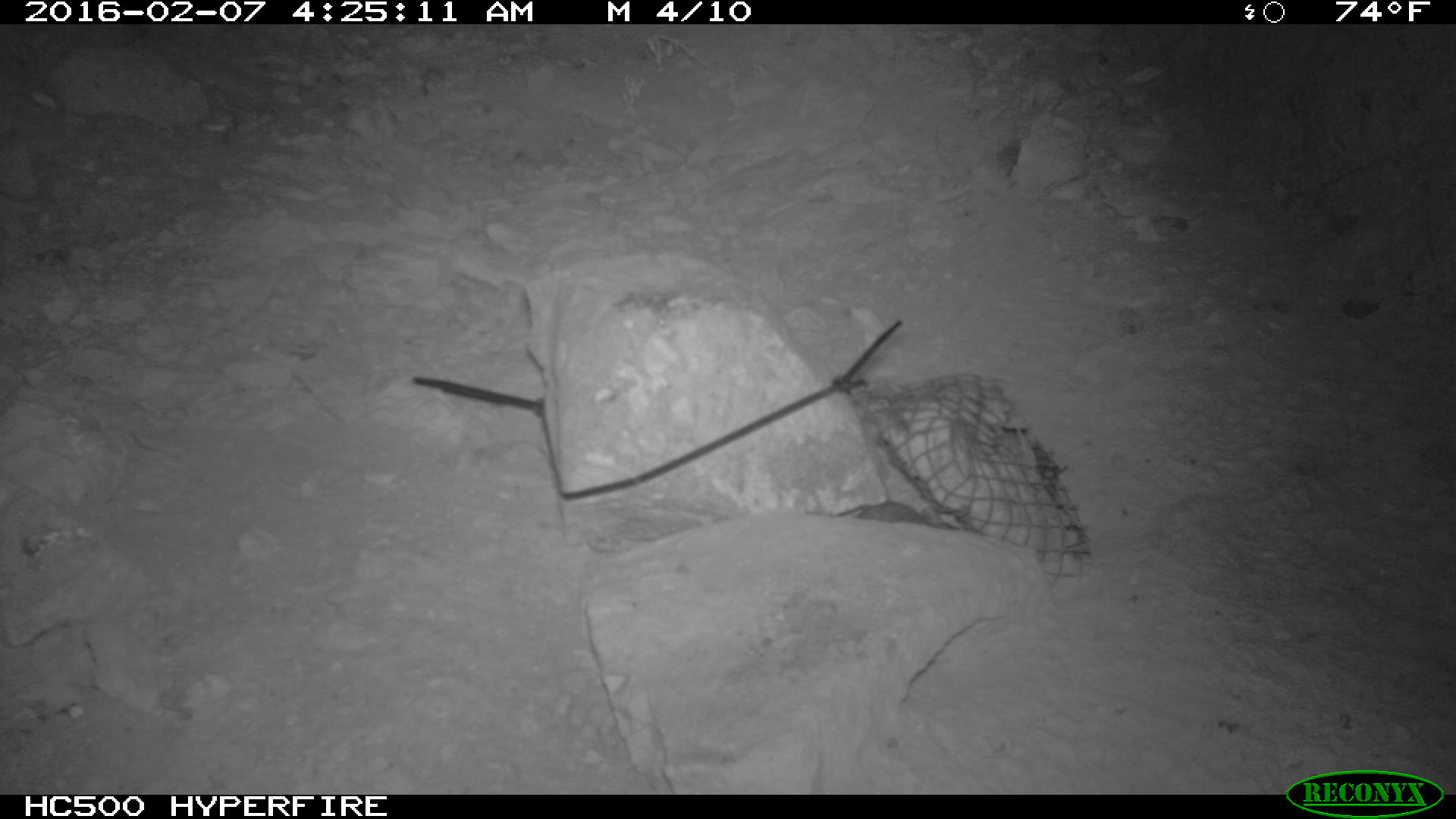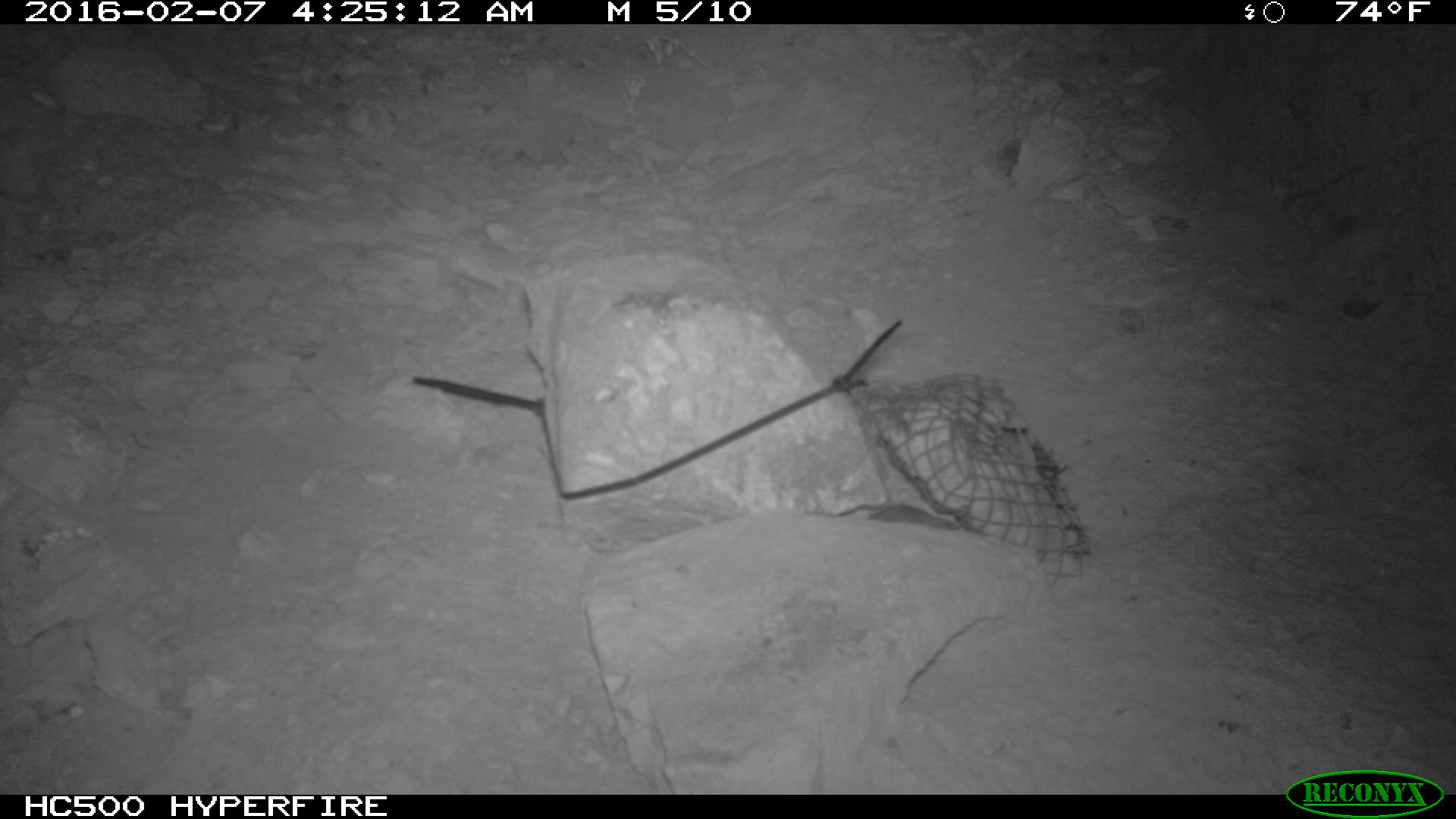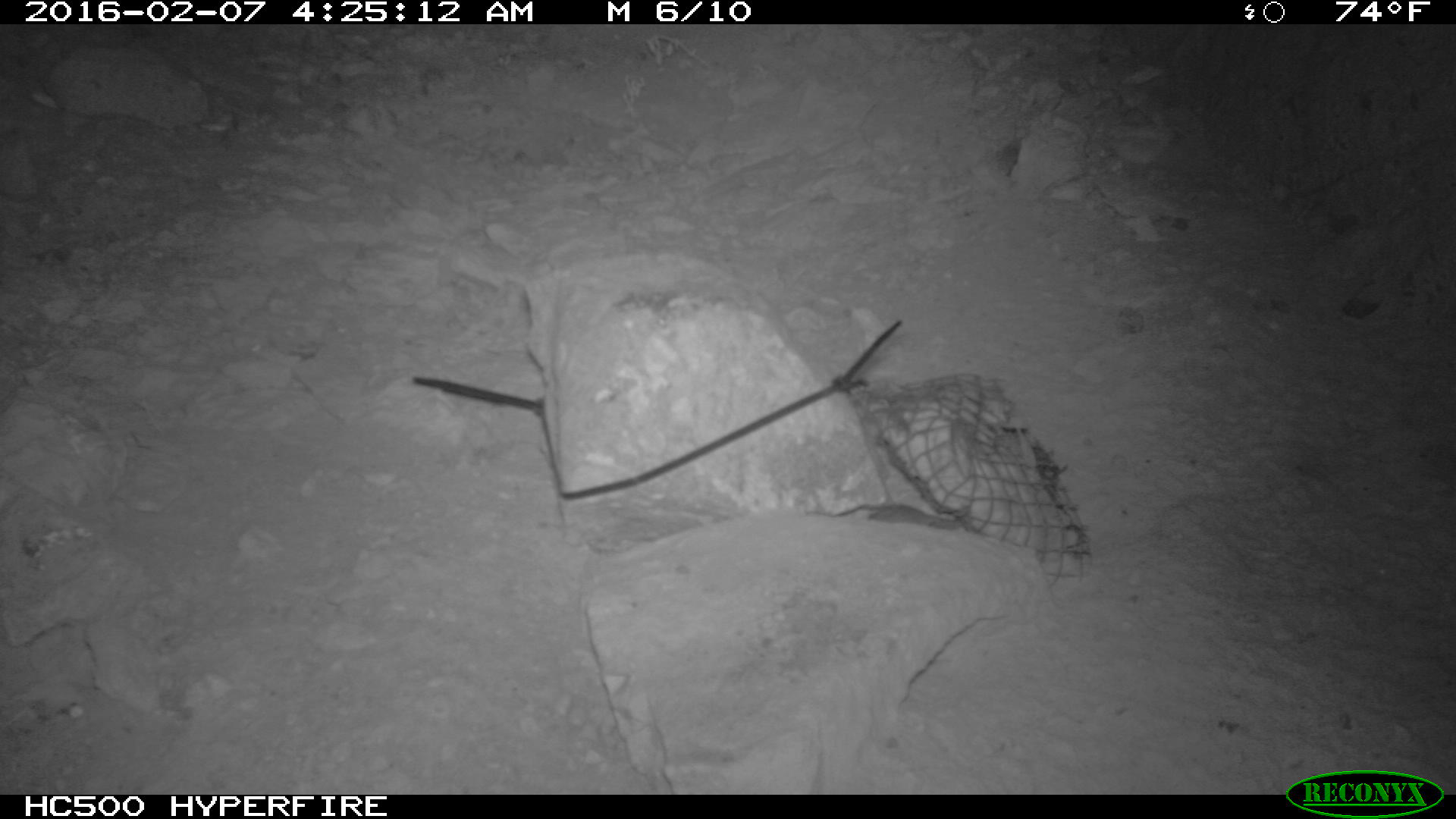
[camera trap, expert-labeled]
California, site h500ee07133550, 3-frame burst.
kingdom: Animalia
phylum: Chordata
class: Mammalia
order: Rodentia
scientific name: Rodentia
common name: rodent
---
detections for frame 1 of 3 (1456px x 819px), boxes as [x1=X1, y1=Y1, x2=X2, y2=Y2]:
rodent: [x1=855, y1=500, x2=949, y2=530]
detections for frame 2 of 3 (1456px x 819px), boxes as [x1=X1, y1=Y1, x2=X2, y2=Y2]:
rodent: [x1=869, y1=497, x2=964, y2=528]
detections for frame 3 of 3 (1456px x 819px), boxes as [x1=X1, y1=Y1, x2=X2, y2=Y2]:
rodent: [x1=859, y1=498, x2=962, y2=525]